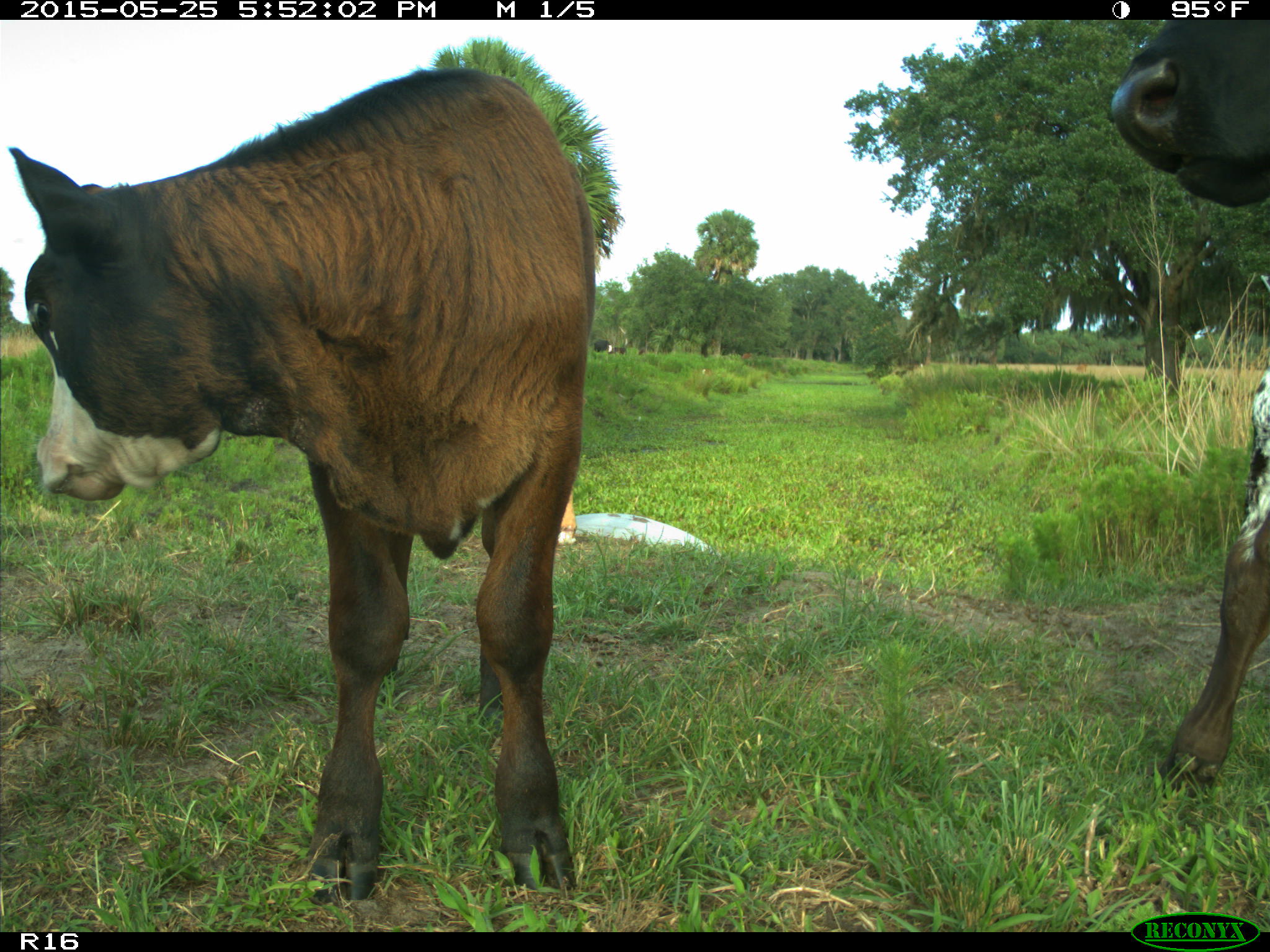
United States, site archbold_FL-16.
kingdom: Animalia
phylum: Chordata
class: Mammalia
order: Artiodactyla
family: Bovidae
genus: Bos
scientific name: Bos taurus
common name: domestic cow